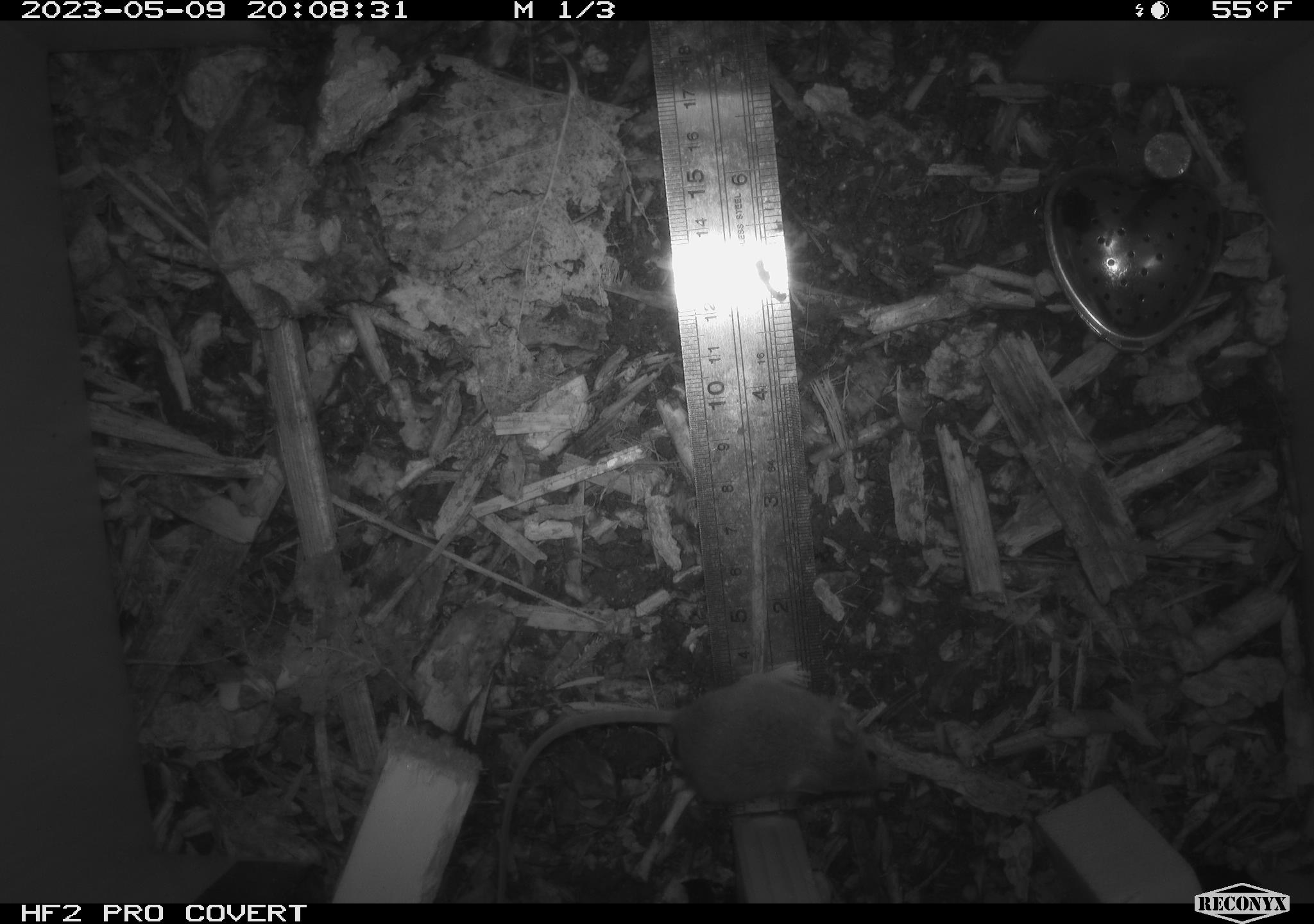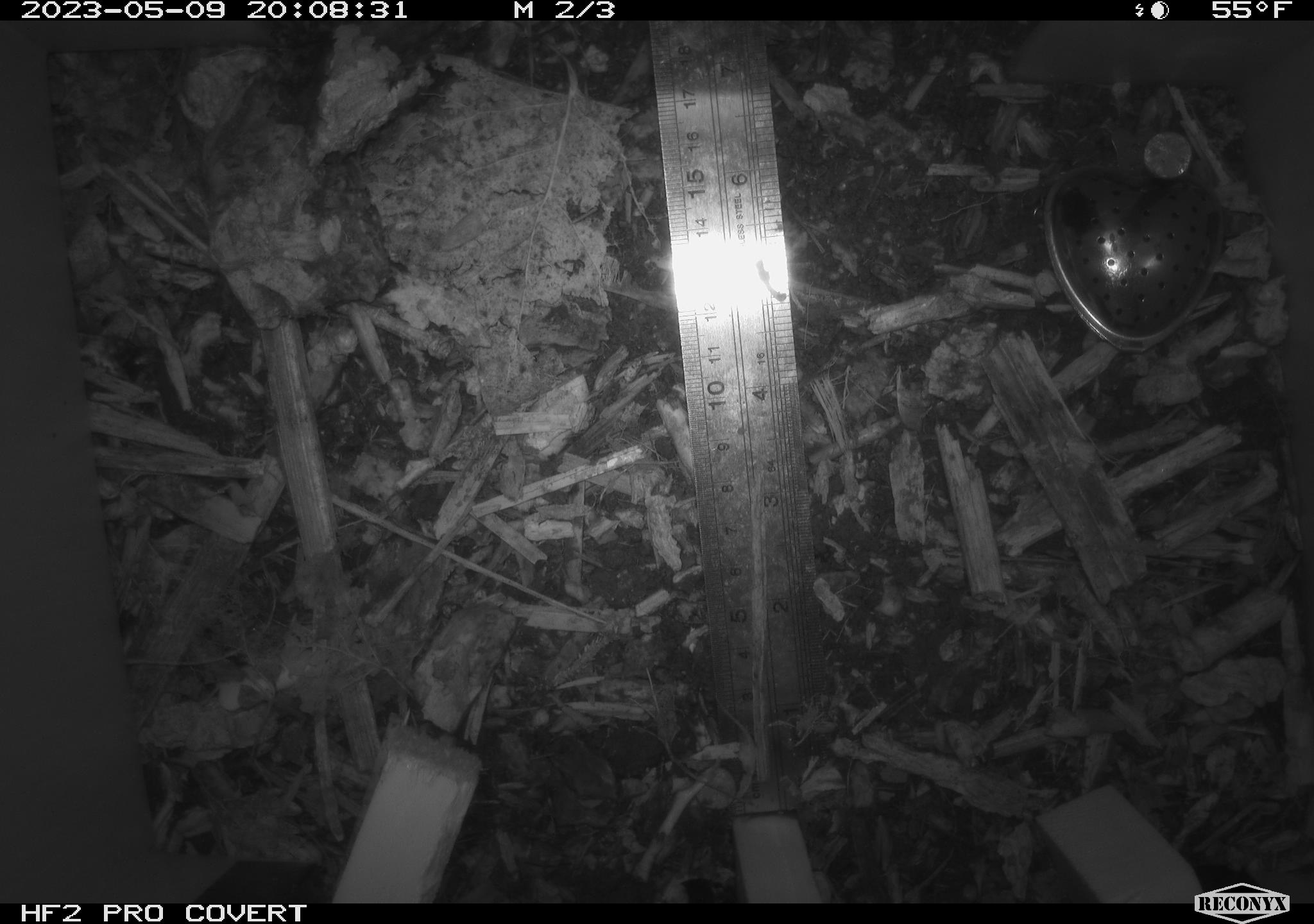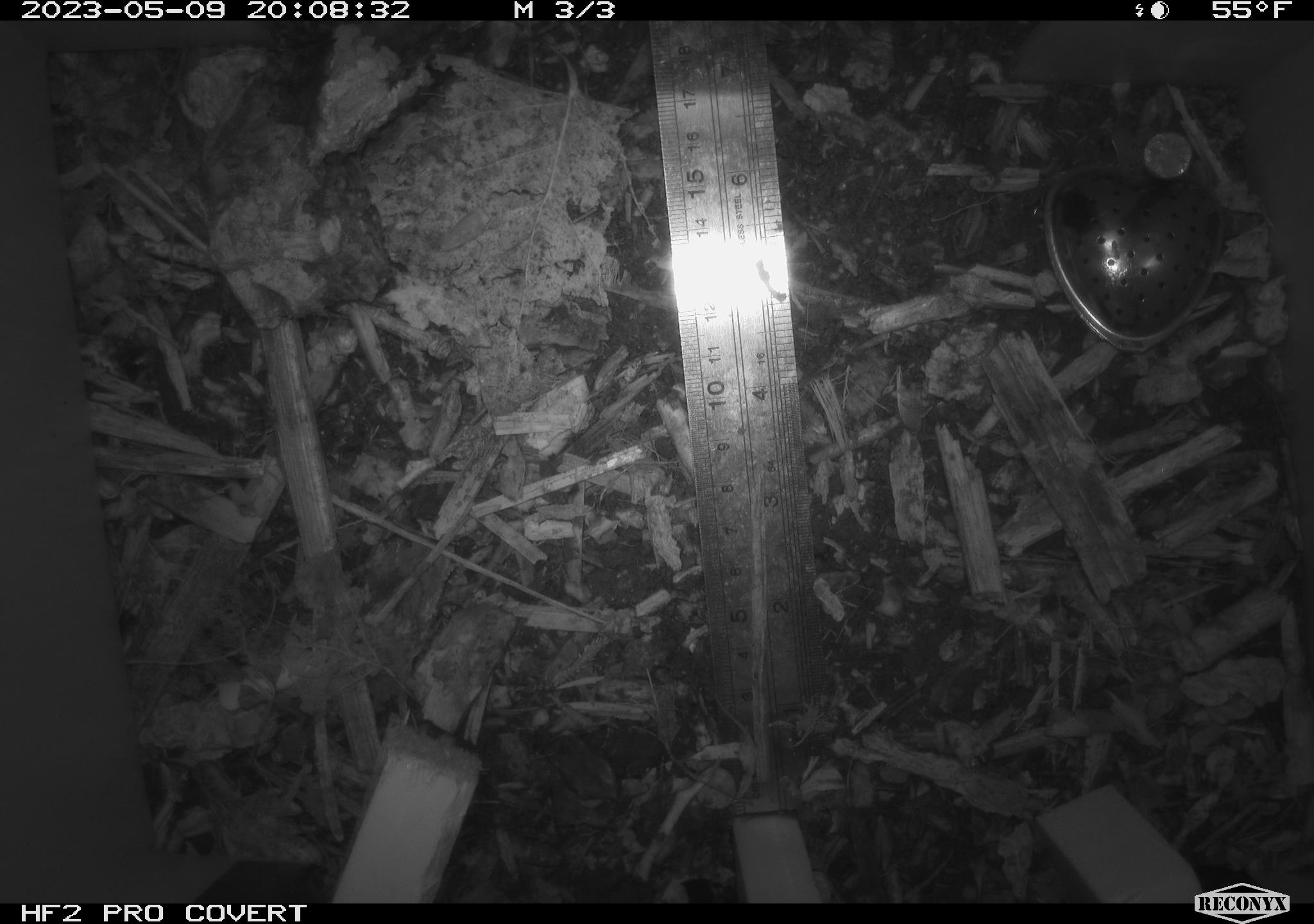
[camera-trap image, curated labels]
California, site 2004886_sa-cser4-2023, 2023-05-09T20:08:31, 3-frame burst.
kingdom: Animalia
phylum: Chordata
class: Mammalia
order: Rodentia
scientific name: Rodentia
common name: mouse species